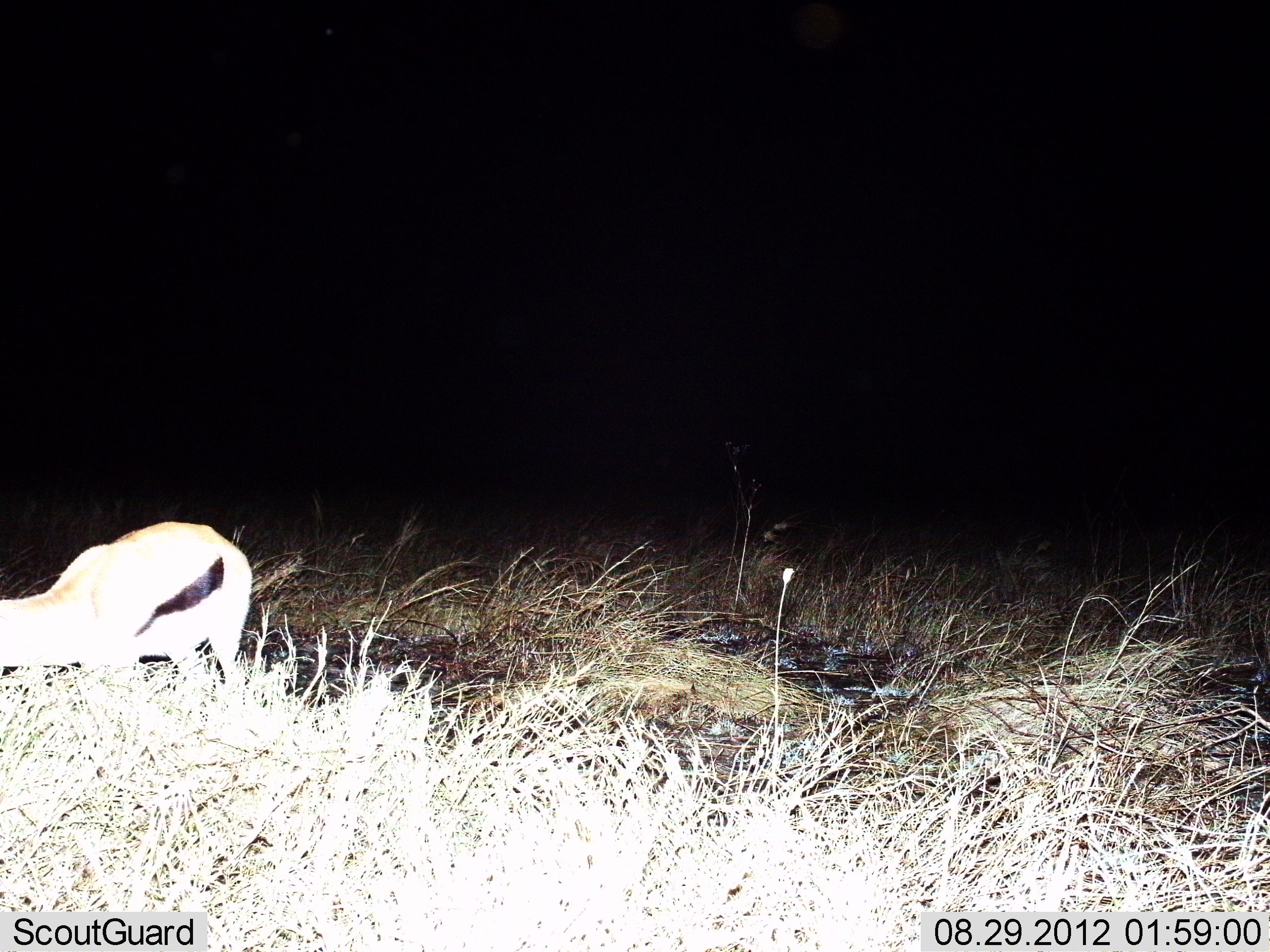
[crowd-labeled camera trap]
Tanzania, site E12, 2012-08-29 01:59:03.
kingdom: Animalia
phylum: Chordata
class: Mammalia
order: Artiodactyla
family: Bovidae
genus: Eudorcas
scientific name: Eudorcas thomsonii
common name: thomson's gazelle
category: gazellethomsons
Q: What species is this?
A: Gazellethomsons (thomson's gazelle) (Eudorcas thomsonii).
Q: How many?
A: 1.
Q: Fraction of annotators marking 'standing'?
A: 30%.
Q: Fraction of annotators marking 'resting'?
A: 0%.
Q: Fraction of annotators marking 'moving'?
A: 20%.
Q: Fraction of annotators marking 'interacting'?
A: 0%.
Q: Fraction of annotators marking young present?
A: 0%.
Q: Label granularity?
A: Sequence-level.